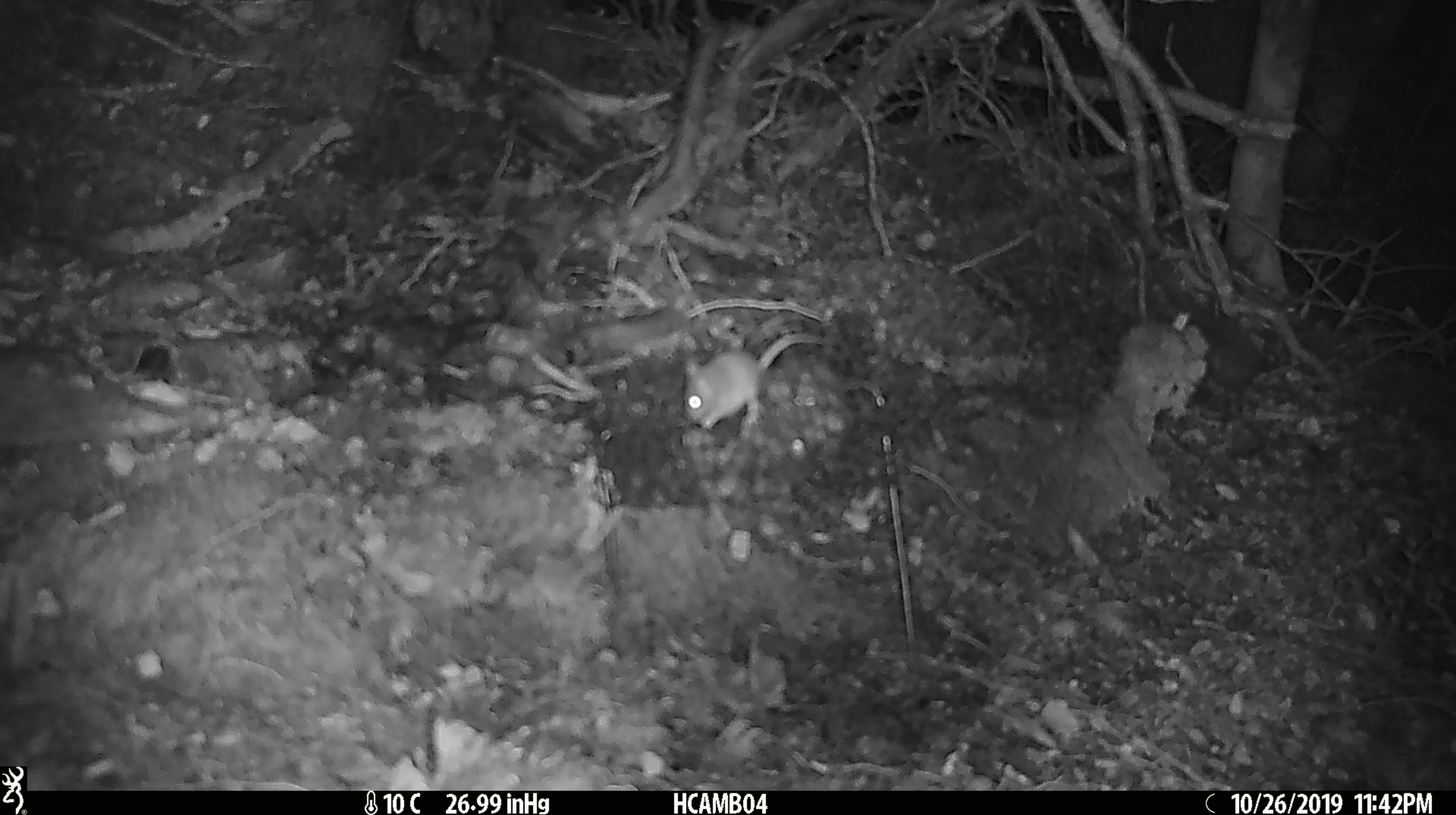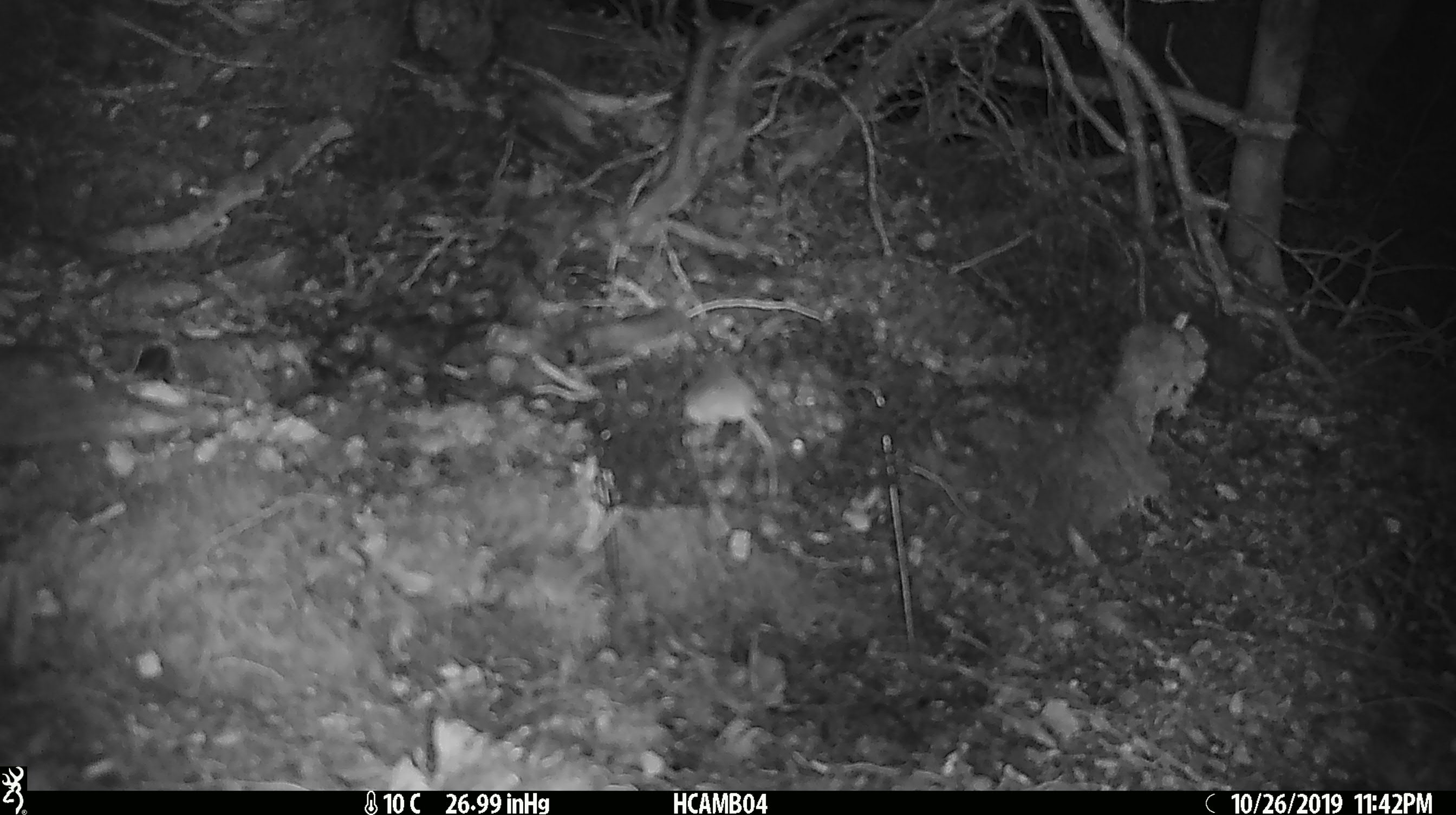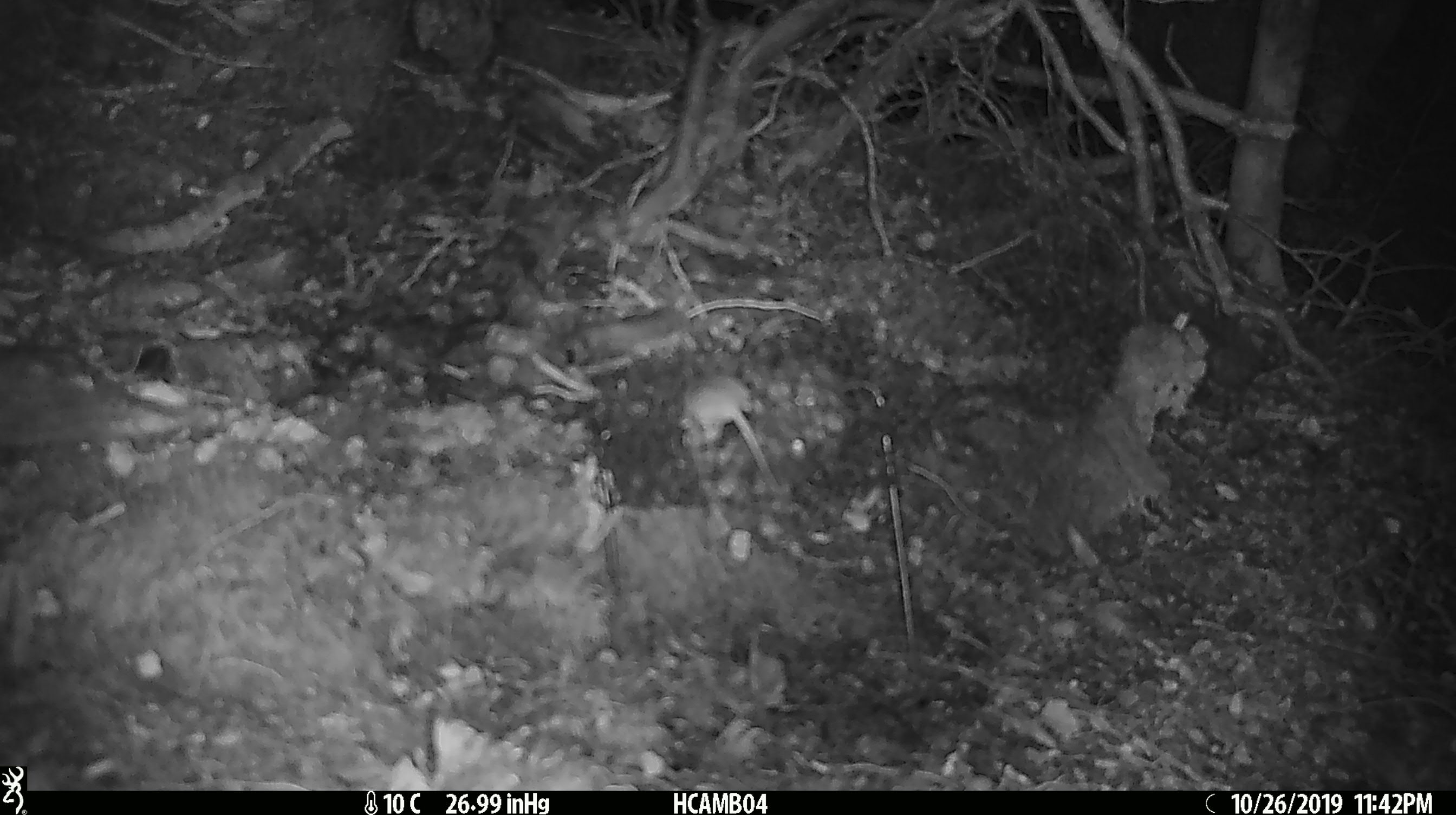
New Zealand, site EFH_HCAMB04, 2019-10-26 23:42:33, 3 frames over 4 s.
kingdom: Animalia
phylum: Chordata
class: Mammalia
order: Rodentia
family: Muridae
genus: Mus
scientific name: Mus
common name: mouse